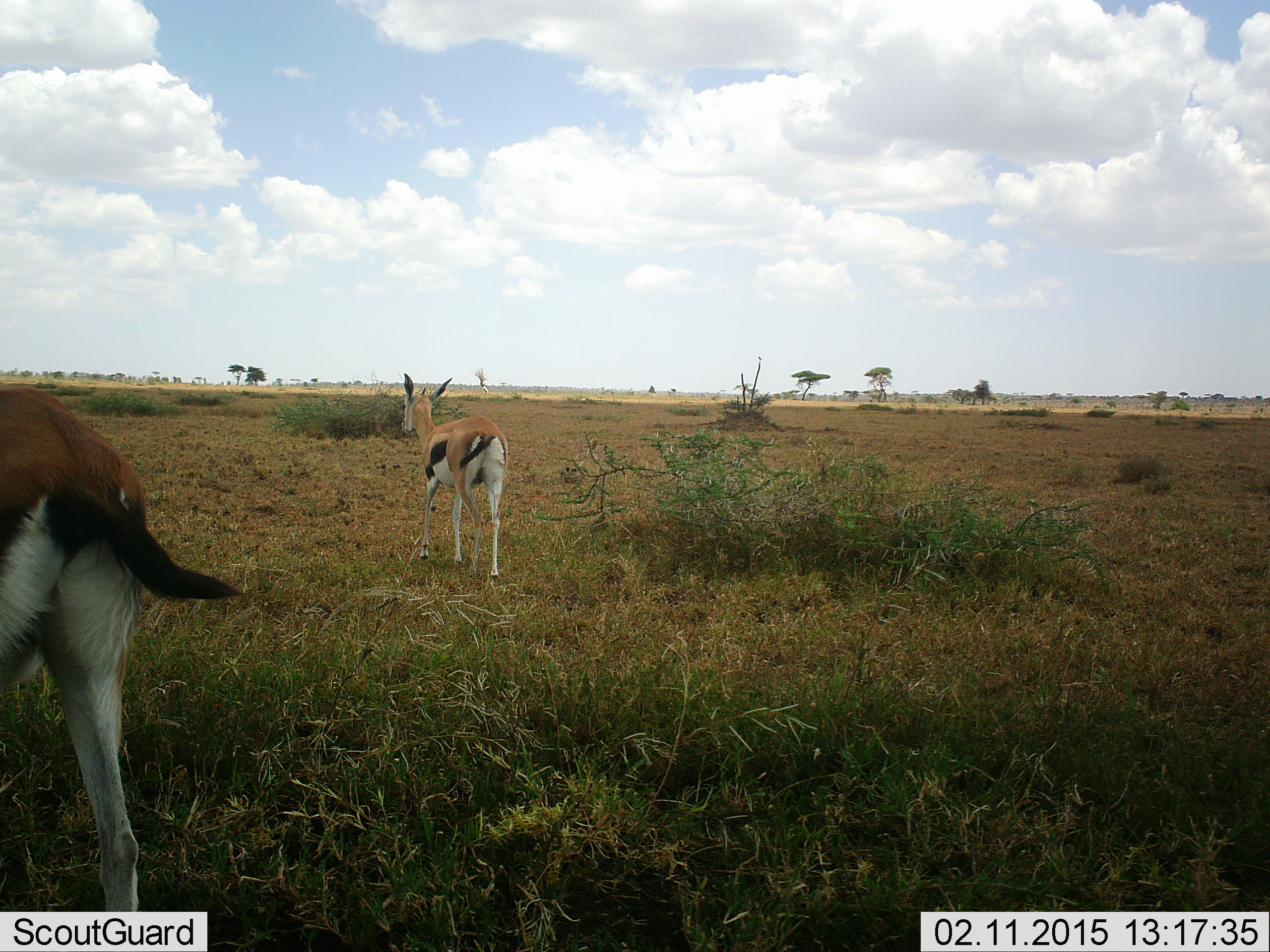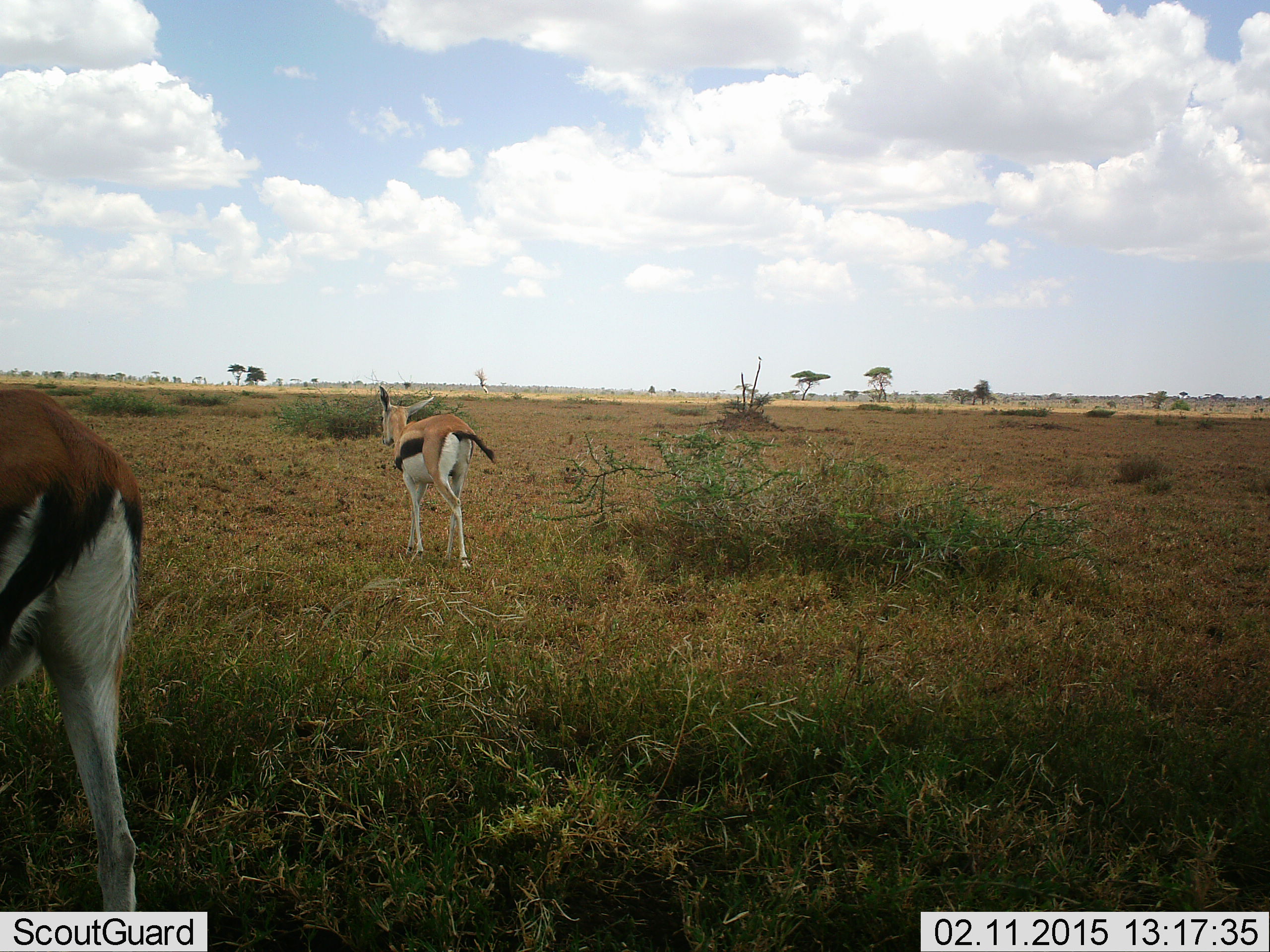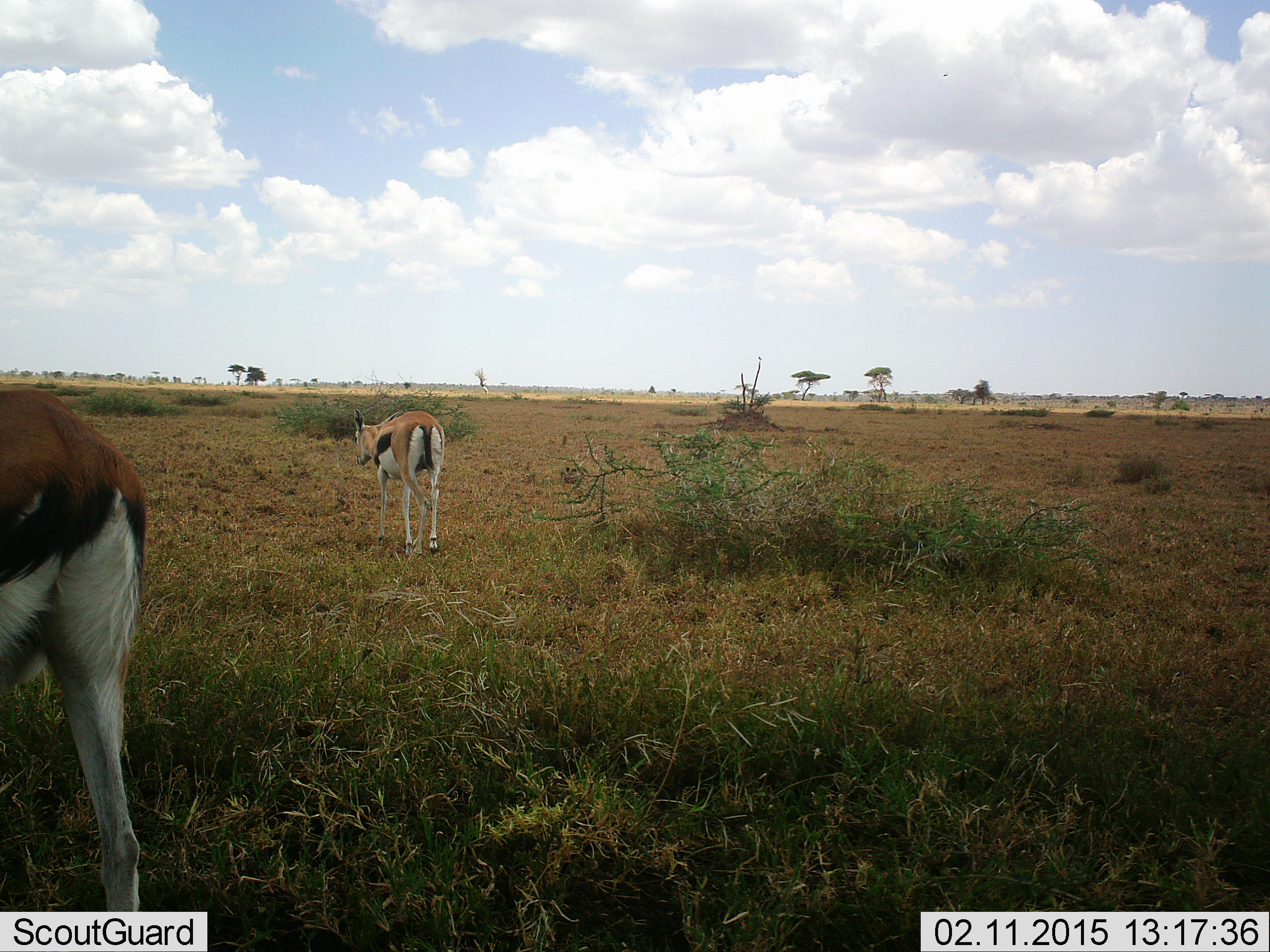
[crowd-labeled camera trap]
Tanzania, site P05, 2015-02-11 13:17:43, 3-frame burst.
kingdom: Animalia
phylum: Chordata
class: Mammalia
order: Artiodactyla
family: Bovidae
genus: Eudorcas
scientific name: Eudorcas thomsonii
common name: thomson's gazelle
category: gazellethomsons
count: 2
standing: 40%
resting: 0%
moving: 100%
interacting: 0%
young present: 10%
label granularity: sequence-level